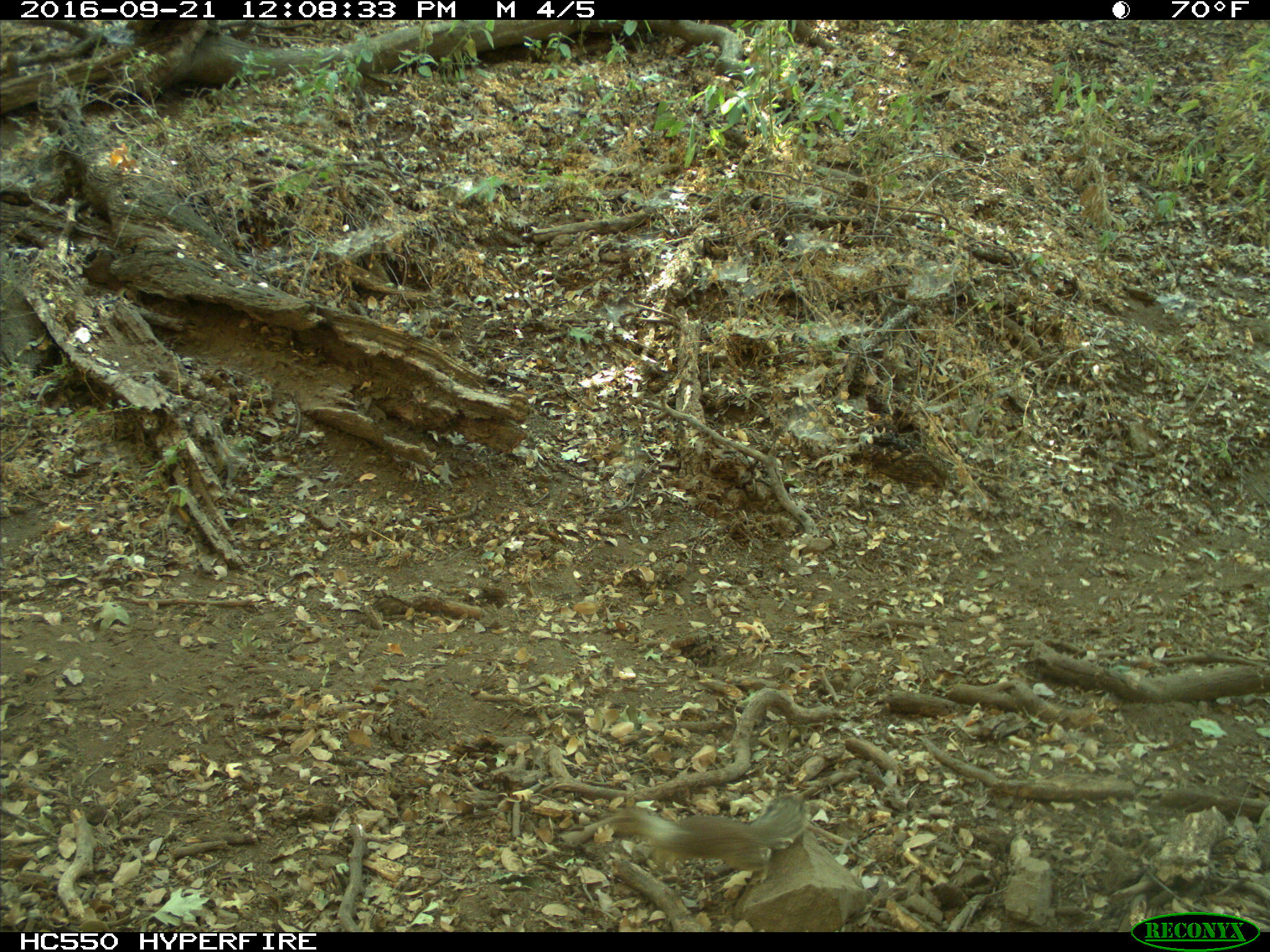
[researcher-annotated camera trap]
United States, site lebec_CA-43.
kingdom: Animalia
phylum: Chordata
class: Mammalia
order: Rodentia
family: Sciuridae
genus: Otospermophilus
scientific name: Otospermophilus beecheyi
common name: california ground squirrel